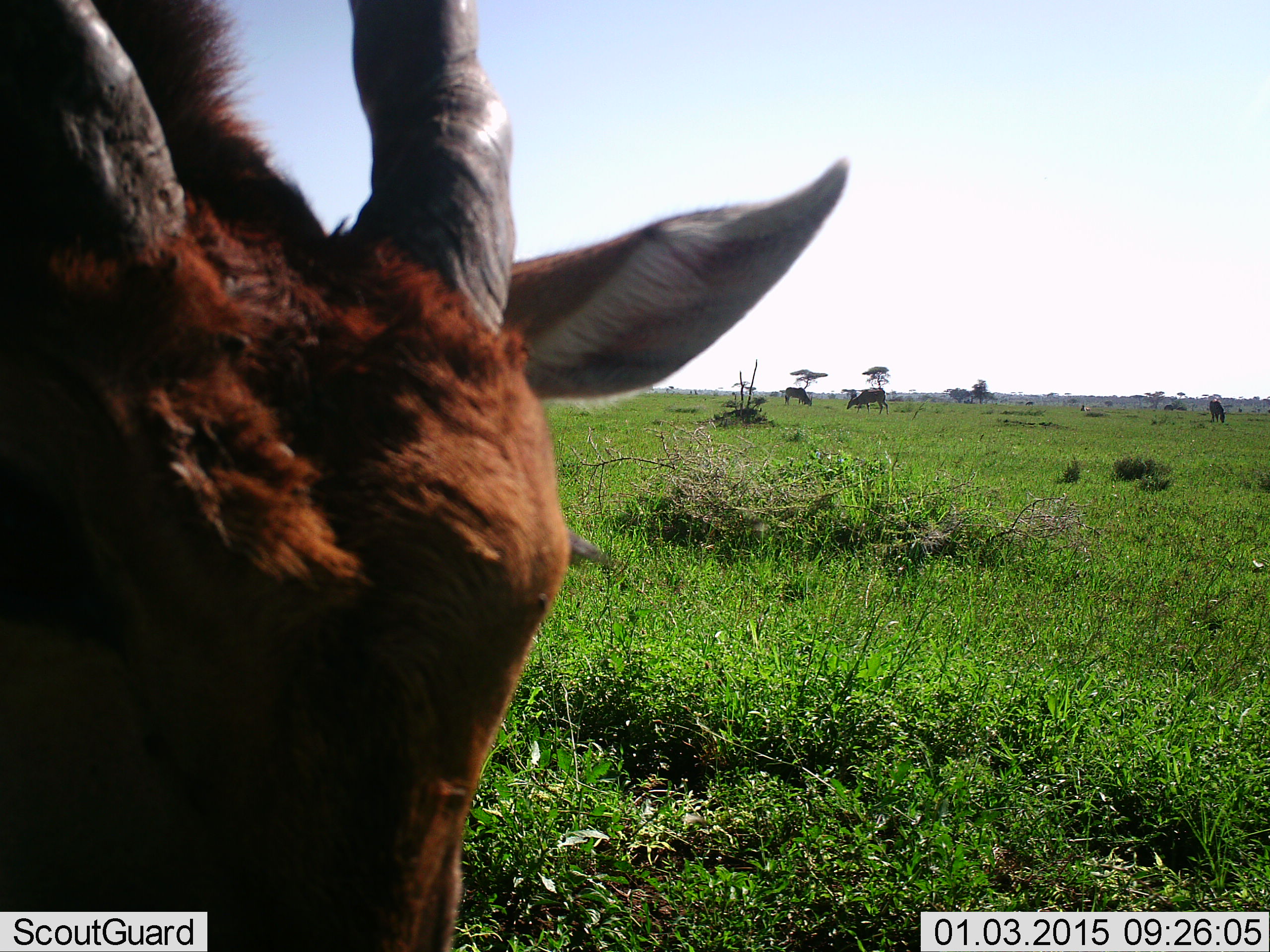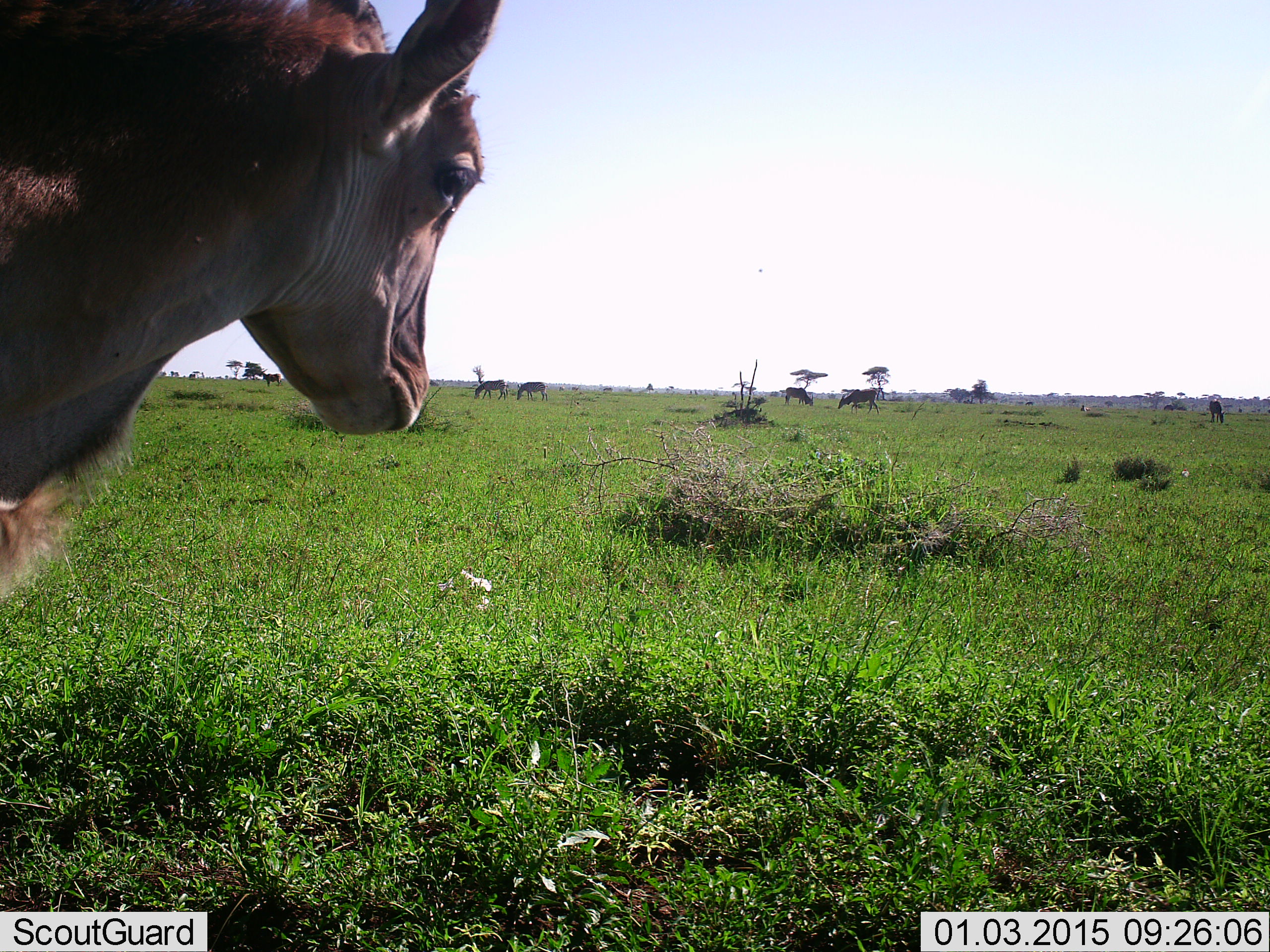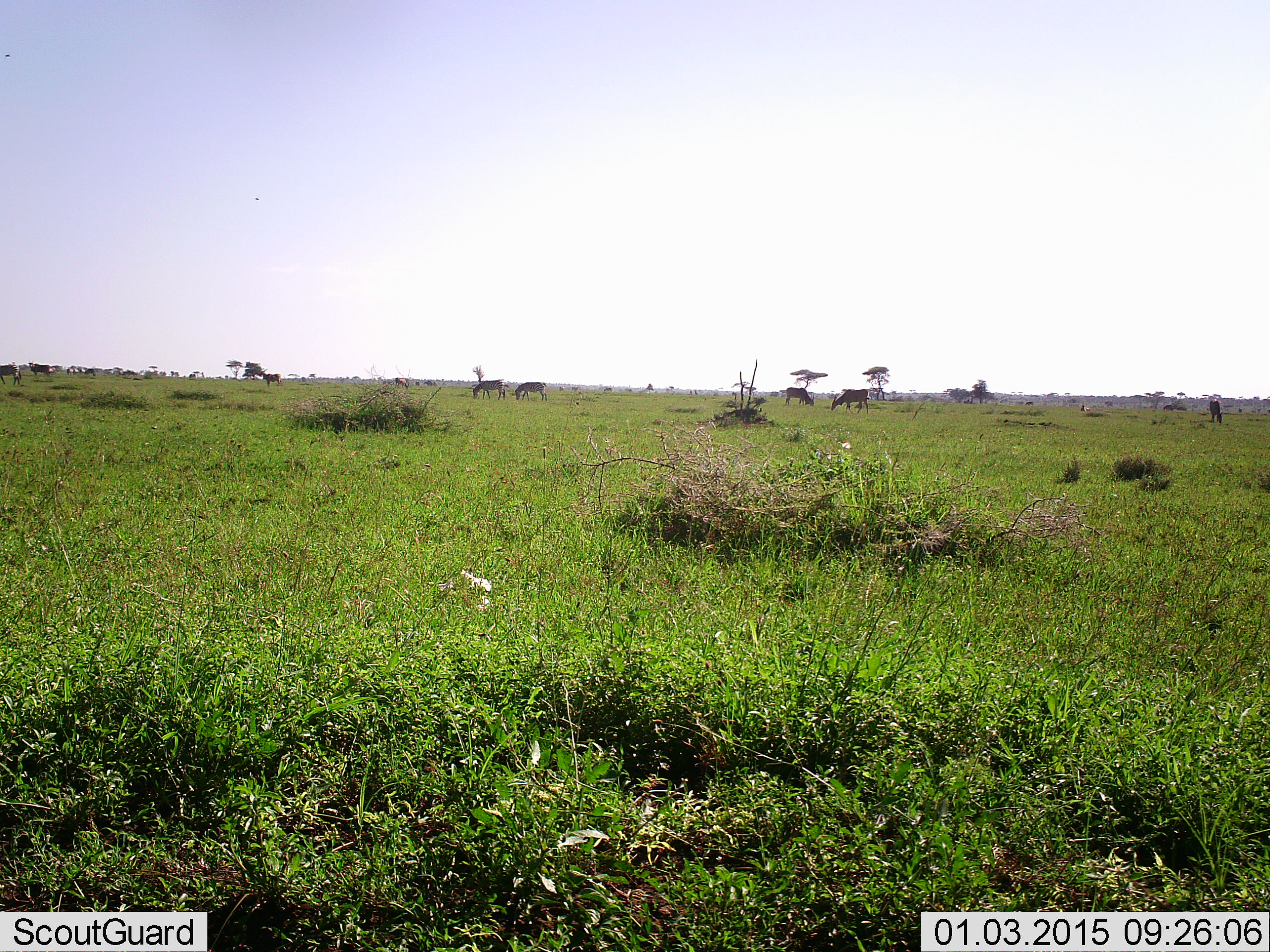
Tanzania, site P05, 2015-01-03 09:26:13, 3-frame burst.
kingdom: Animalia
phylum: Chordata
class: Mammalia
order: Artiodactyla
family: Bovidae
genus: Tragelaphus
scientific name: Tragelaphus oryx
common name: eland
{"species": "eland (Tragelaphus oryx)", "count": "4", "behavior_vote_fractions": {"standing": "45%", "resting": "0%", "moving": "27%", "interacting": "0%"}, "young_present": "0%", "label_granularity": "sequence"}